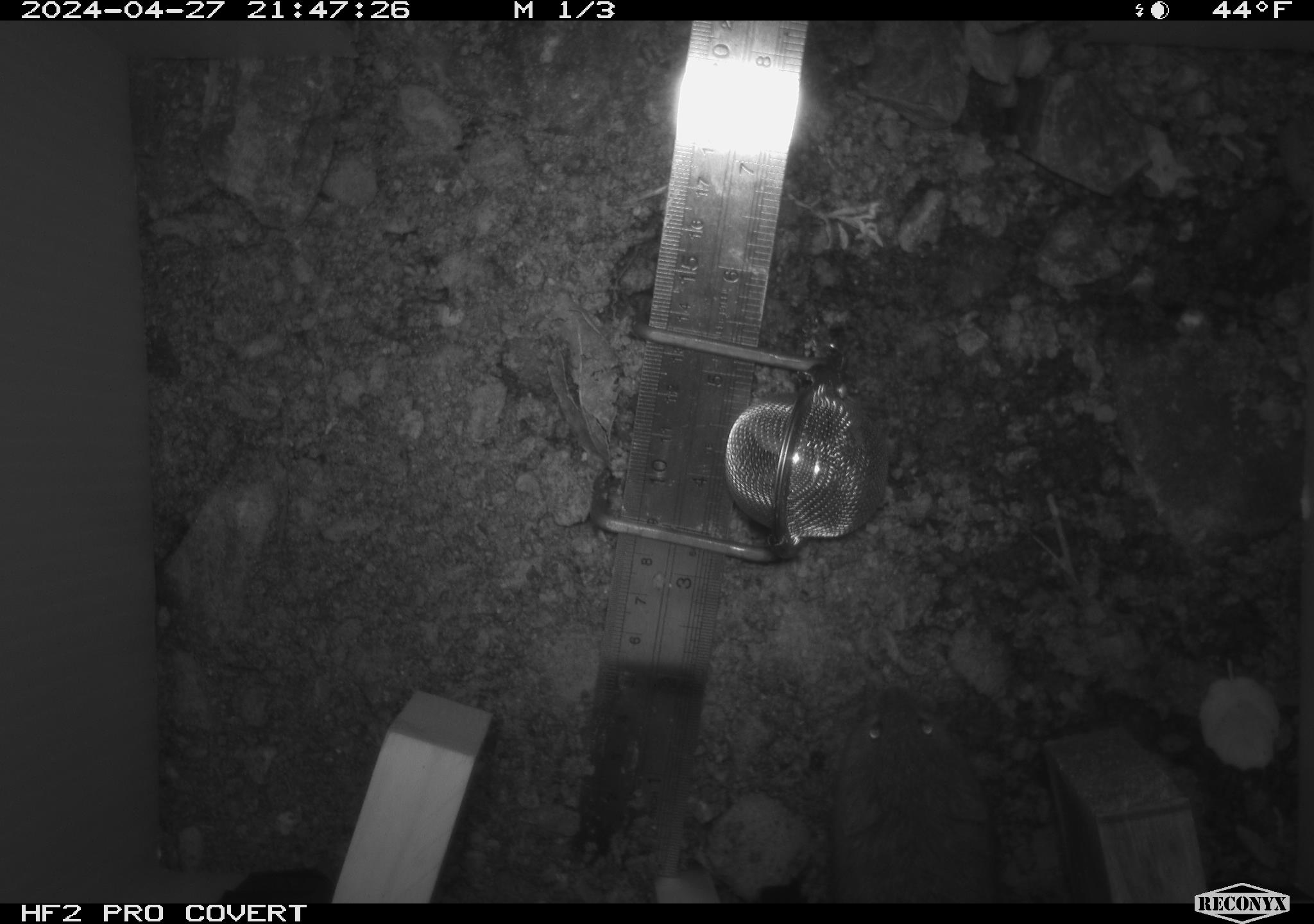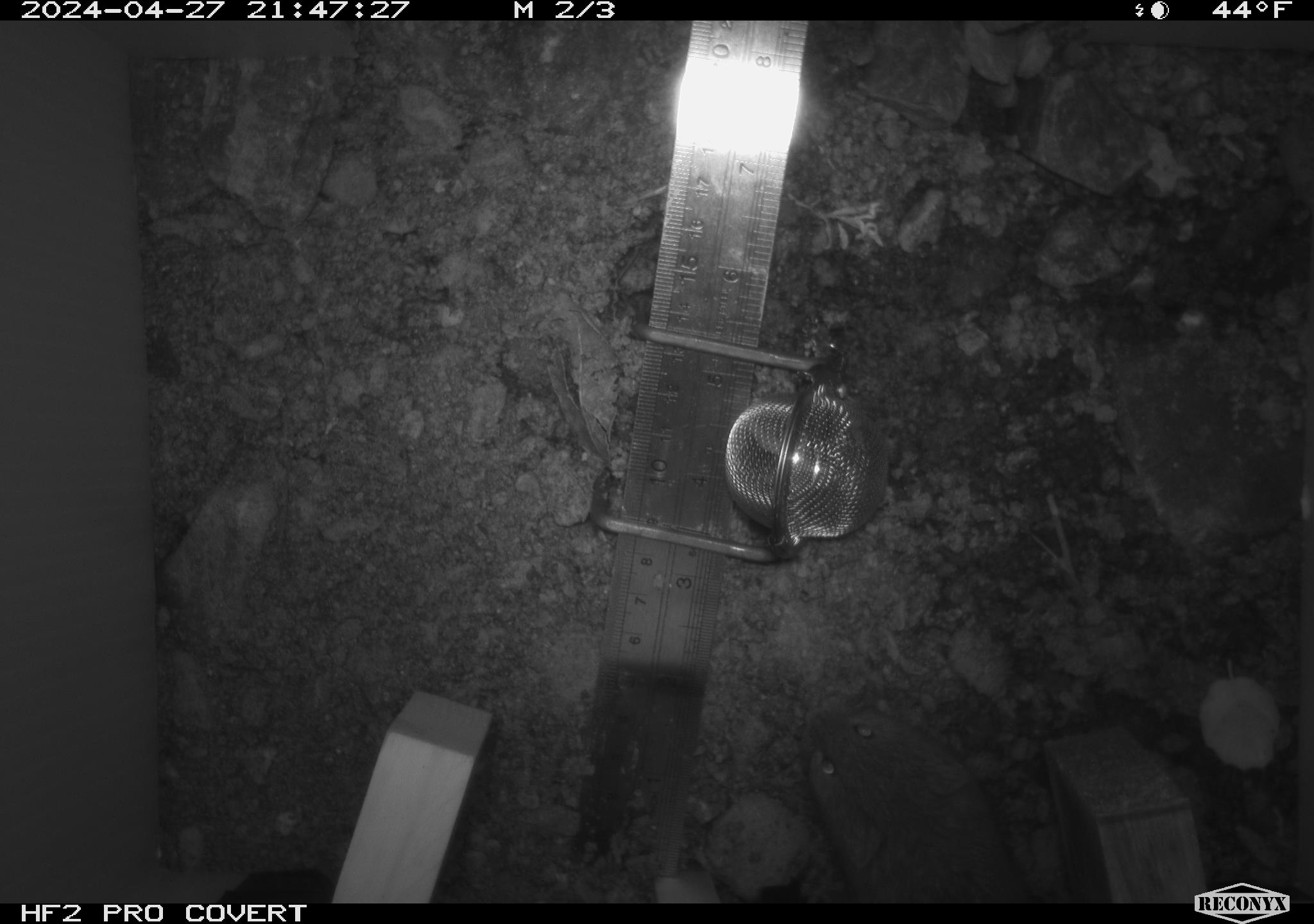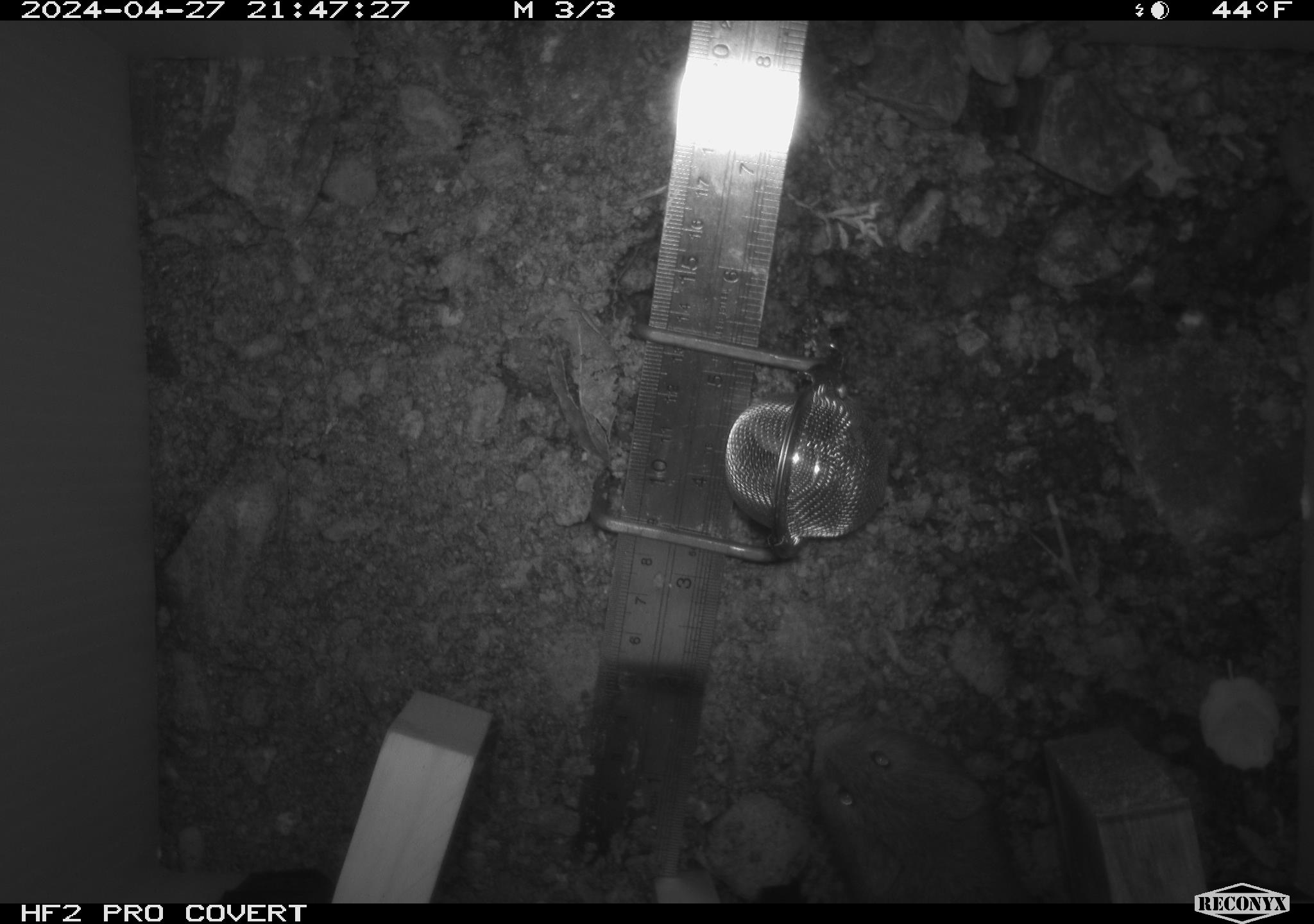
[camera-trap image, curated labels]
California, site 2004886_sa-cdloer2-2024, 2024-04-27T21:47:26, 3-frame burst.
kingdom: Animalia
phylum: Chordata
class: Mammalia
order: Rodentia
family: Cricetidae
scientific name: Arvicolinae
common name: voles, lemmings, and muskrats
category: arvicolinae subfamily